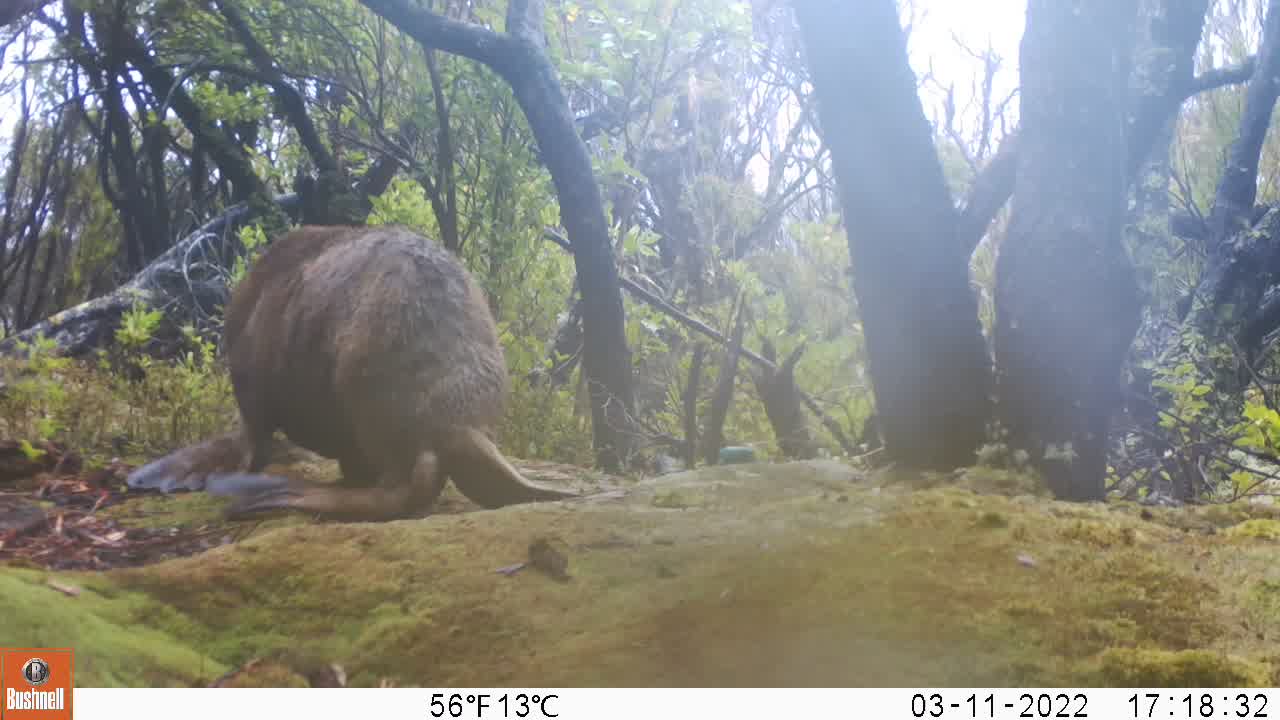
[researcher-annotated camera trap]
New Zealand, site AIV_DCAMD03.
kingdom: Animalia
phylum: Chordata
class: Mammalia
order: Carnivora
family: Otariidae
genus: Phocarctos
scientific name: Phocarctos hookeri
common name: new zealand sea lion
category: sealion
Sealion (new zealand sea lion) (Phocarctos hookeri).